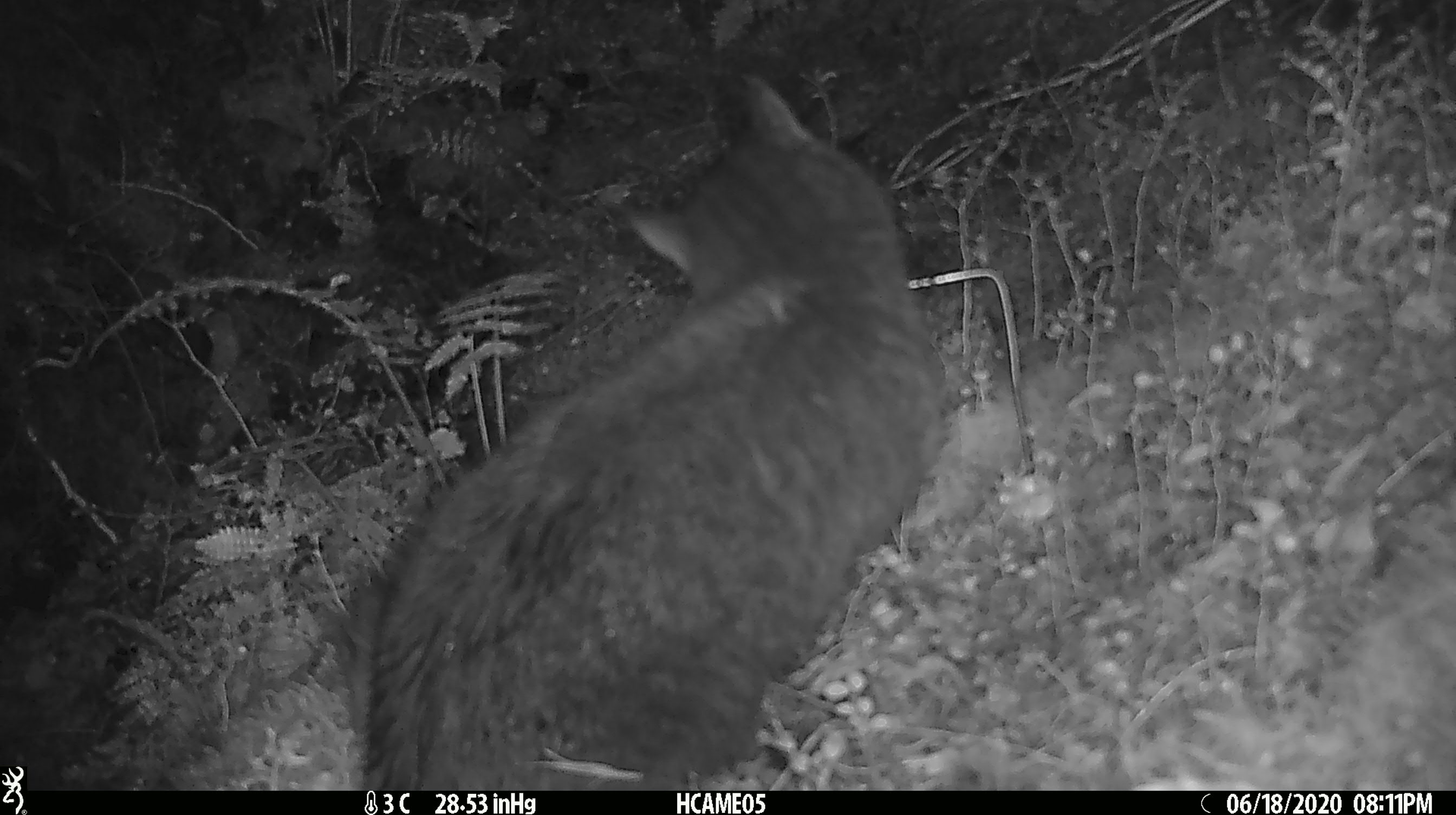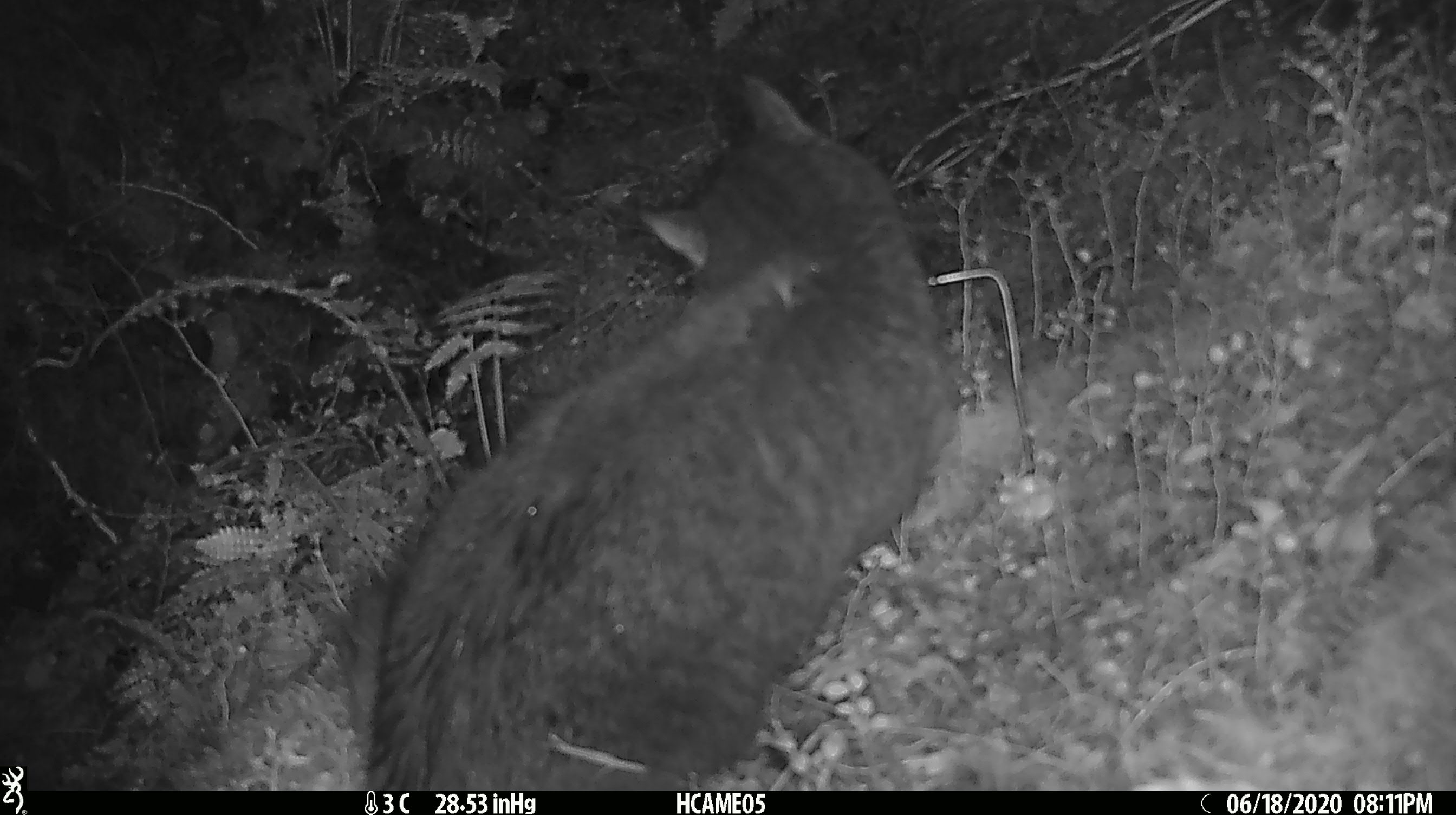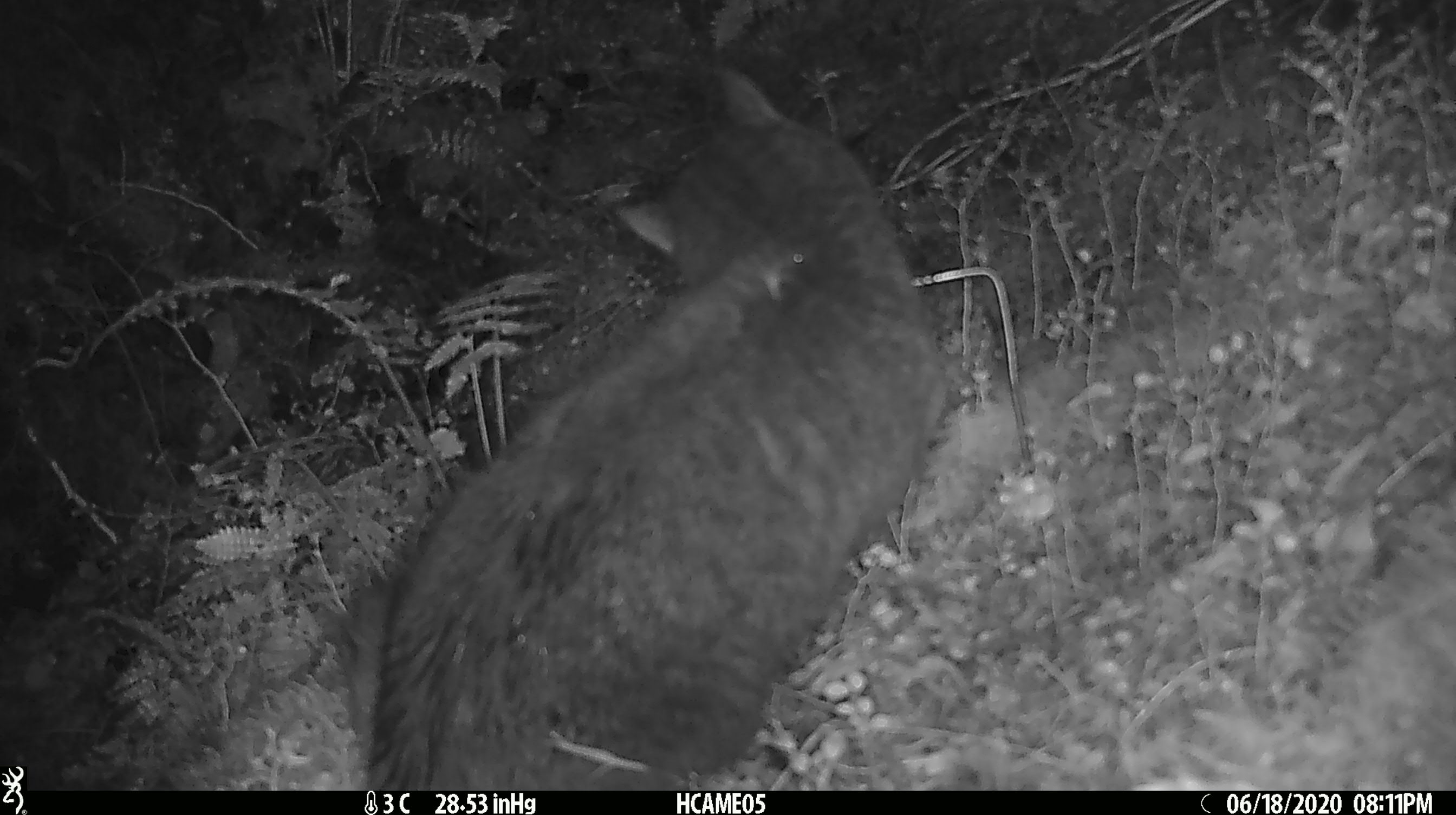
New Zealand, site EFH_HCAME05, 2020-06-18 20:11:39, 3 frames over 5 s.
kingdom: Animalia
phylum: Chordata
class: Mammalia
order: Carnivora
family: Felidae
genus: Felis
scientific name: Felis catus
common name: domestic cat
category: cat